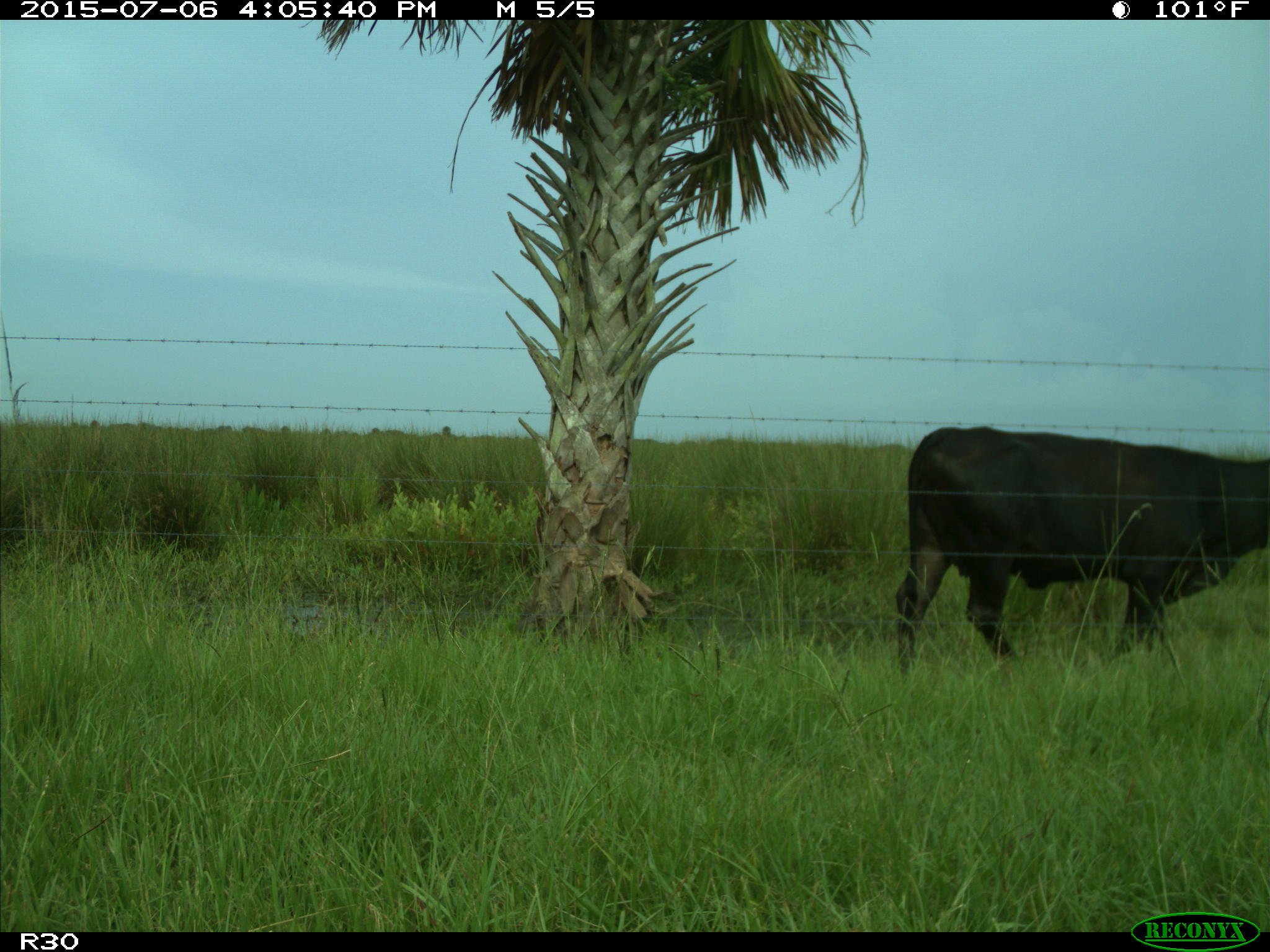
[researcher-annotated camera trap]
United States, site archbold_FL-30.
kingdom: Animalia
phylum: Chordata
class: Mammalia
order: Artiodactyla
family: Bovidae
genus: Bos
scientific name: Bos taurus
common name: domestic cow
Bos taurus (domestic cow).